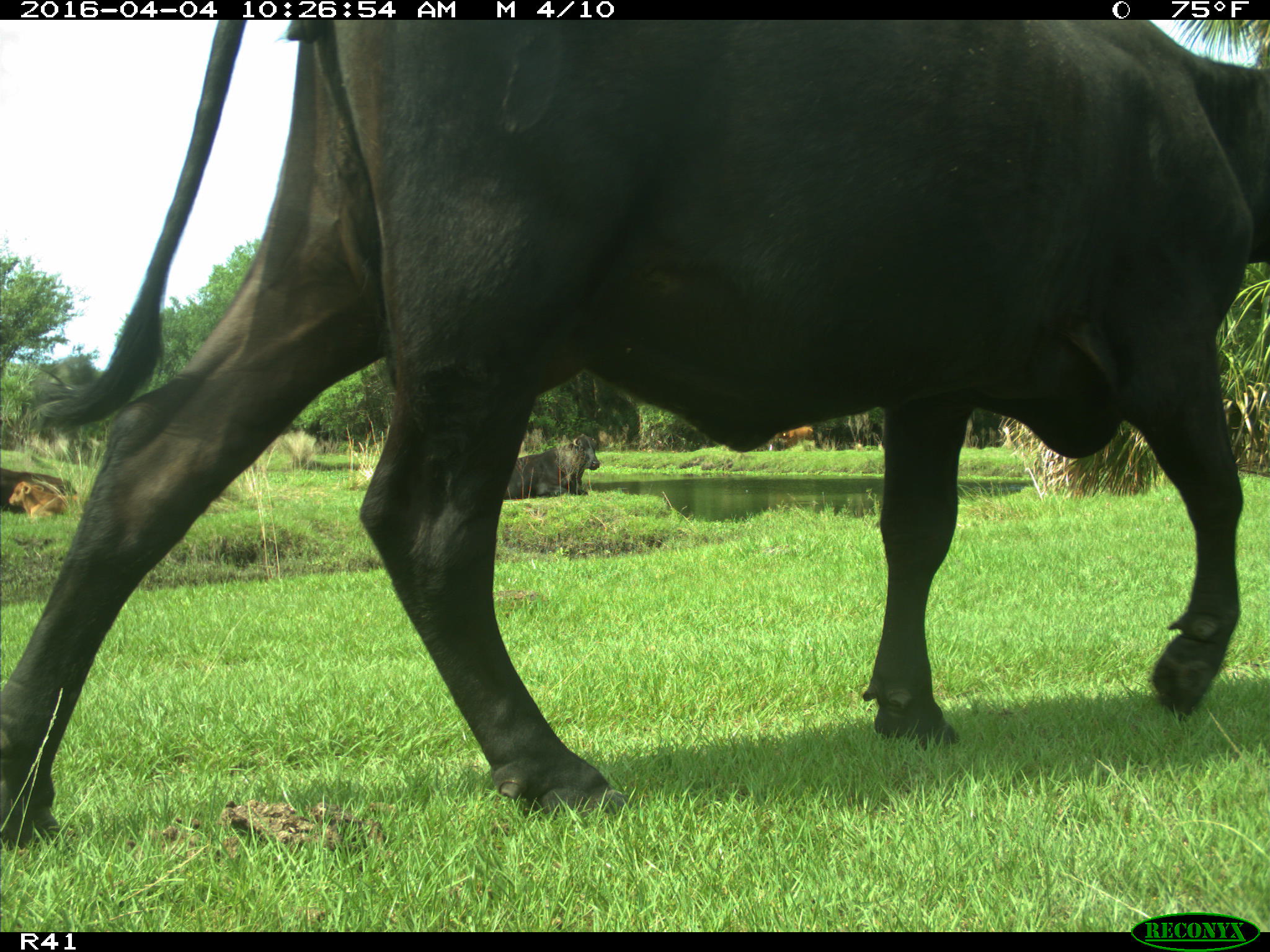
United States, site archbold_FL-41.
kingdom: Animalia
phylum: Chordata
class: Mammalia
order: Artiodactyla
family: Bovidae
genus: Bos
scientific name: Bos taurus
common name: domestic cow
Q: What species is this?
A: Bos taurus (domestic cow).